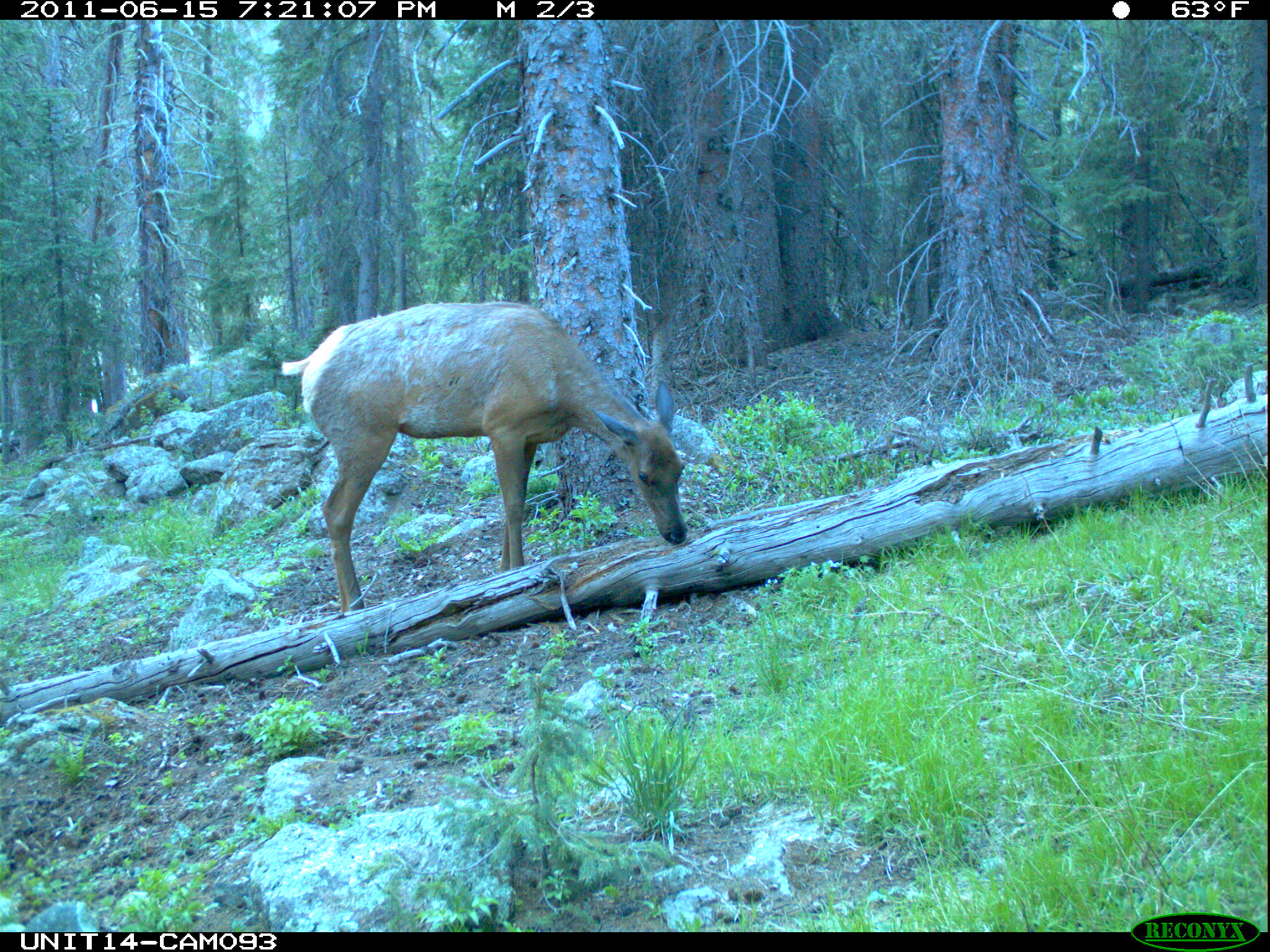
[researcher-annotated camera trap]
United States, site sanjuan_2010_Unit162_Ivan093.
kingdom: Animalia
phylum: Chordata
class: Mammalia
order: Artiodactyla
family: Cervidae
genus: Cervus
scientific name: Cervus elaphus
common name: red deer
Cervus elaphus (red deer).